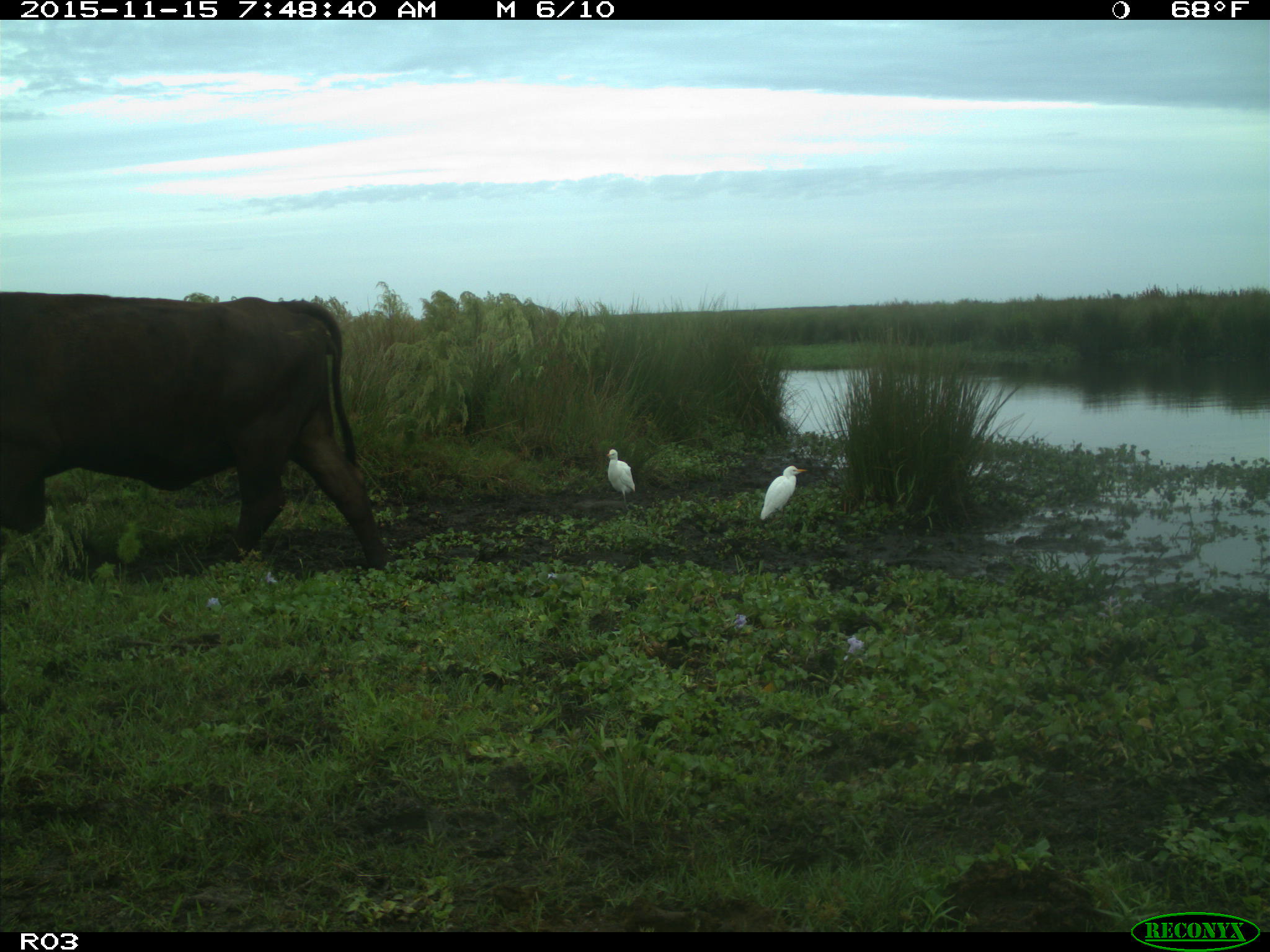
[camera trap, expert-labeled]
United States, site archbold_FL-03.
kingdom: Animalia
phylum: Chordata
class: Mammalia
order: Artiodactyla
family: Bovidae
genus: Bos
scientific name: Bos taurus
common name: domestic cow